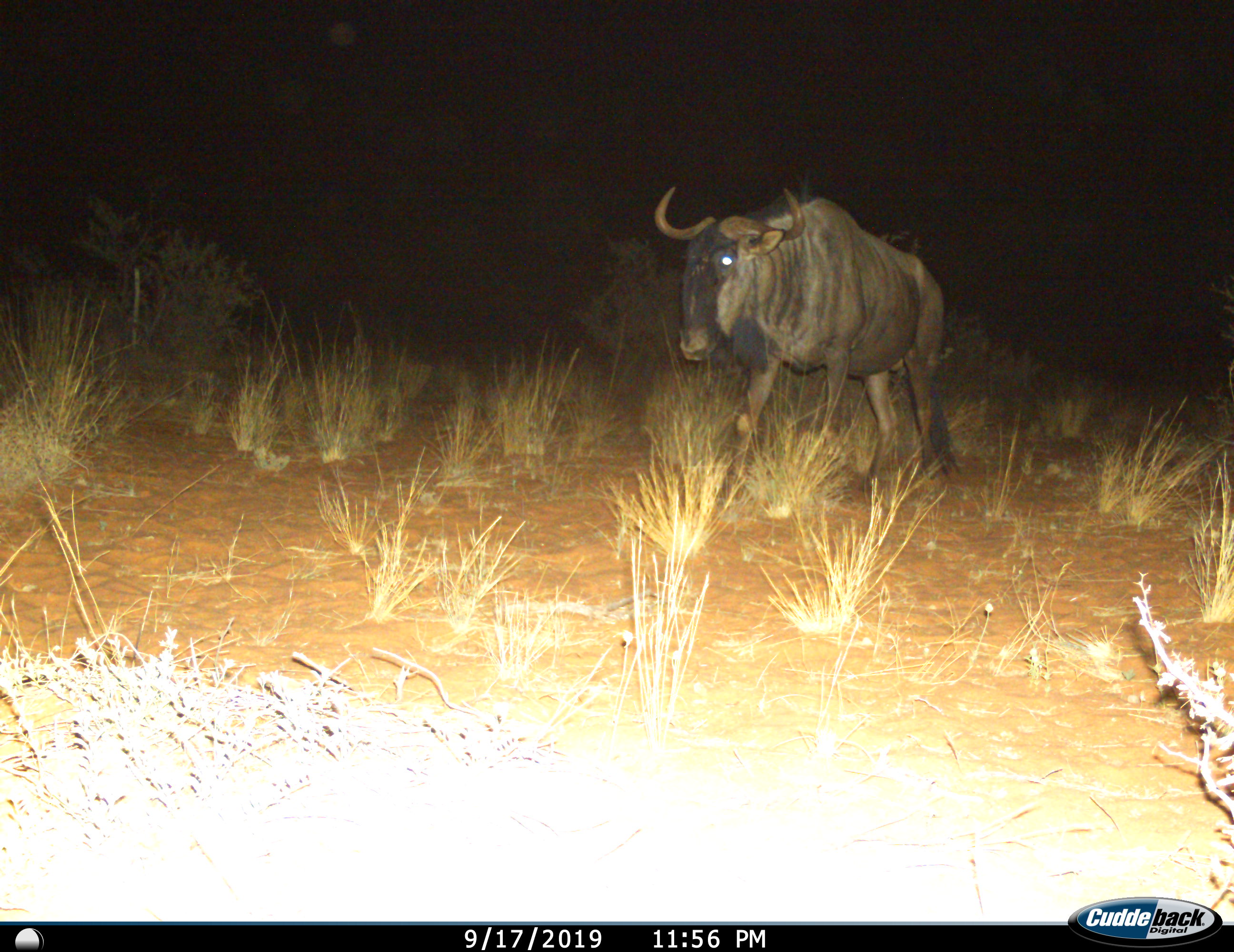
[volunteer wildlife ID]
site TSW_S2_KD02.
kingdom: Animalia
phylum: Chordata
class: Mammalia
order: Artiodactyla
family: Bovidae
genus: Connochaetes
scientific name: Connochaetes taurinus taurinus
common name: blue wildebeest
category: wildebeestblue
Wildebeestblue (blue wildebeest) (Connochaetes taurinus taurinus), count 1. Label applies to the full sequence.